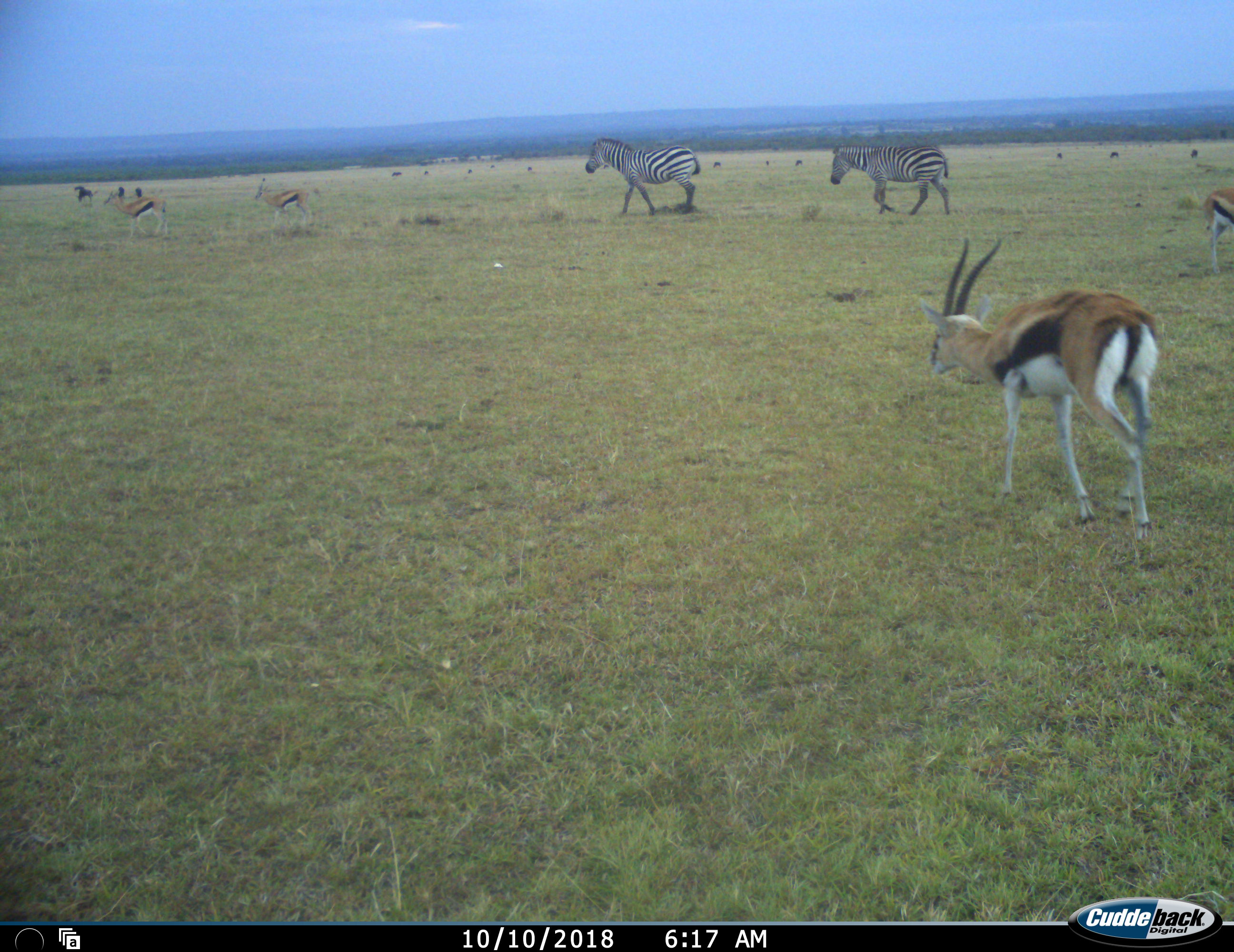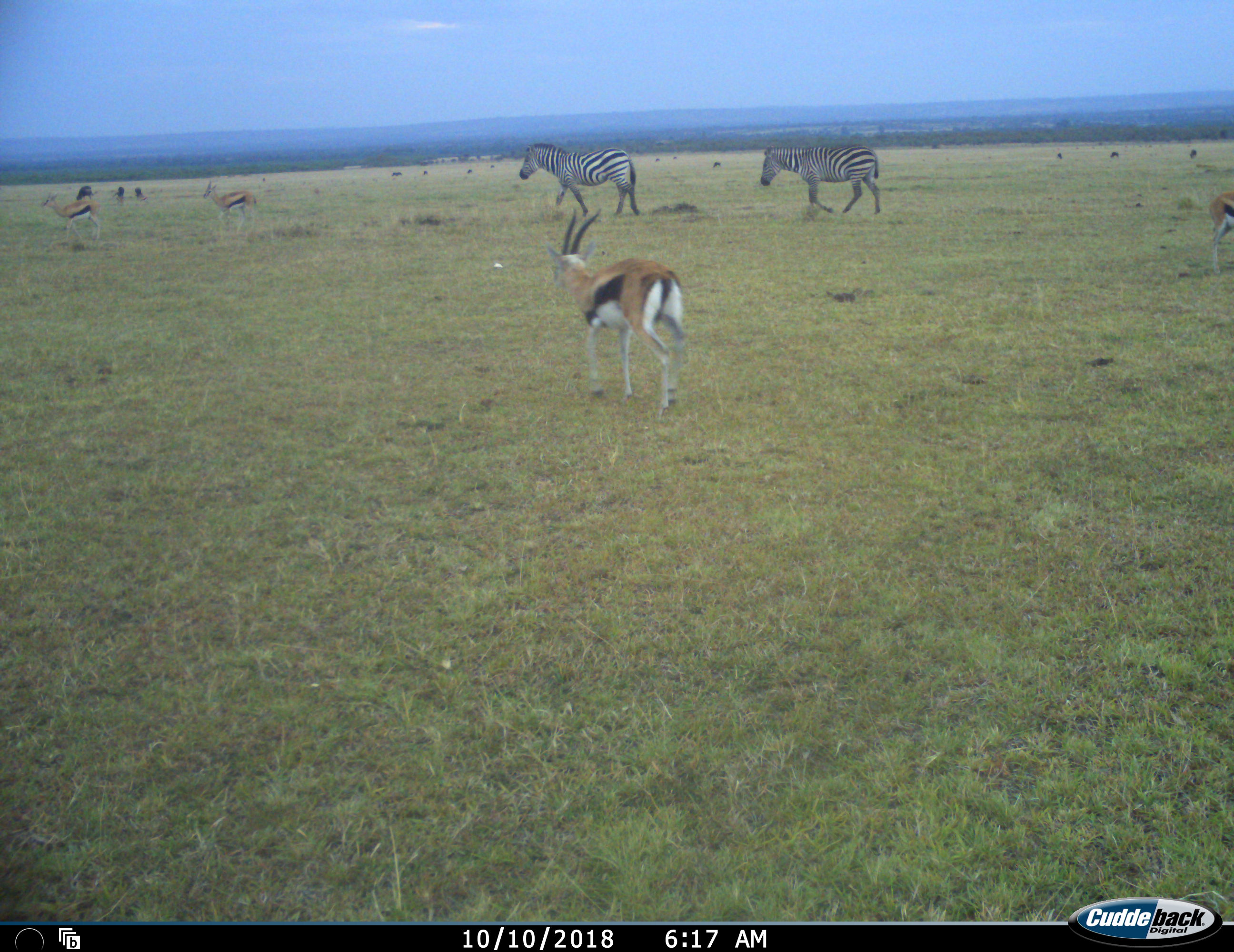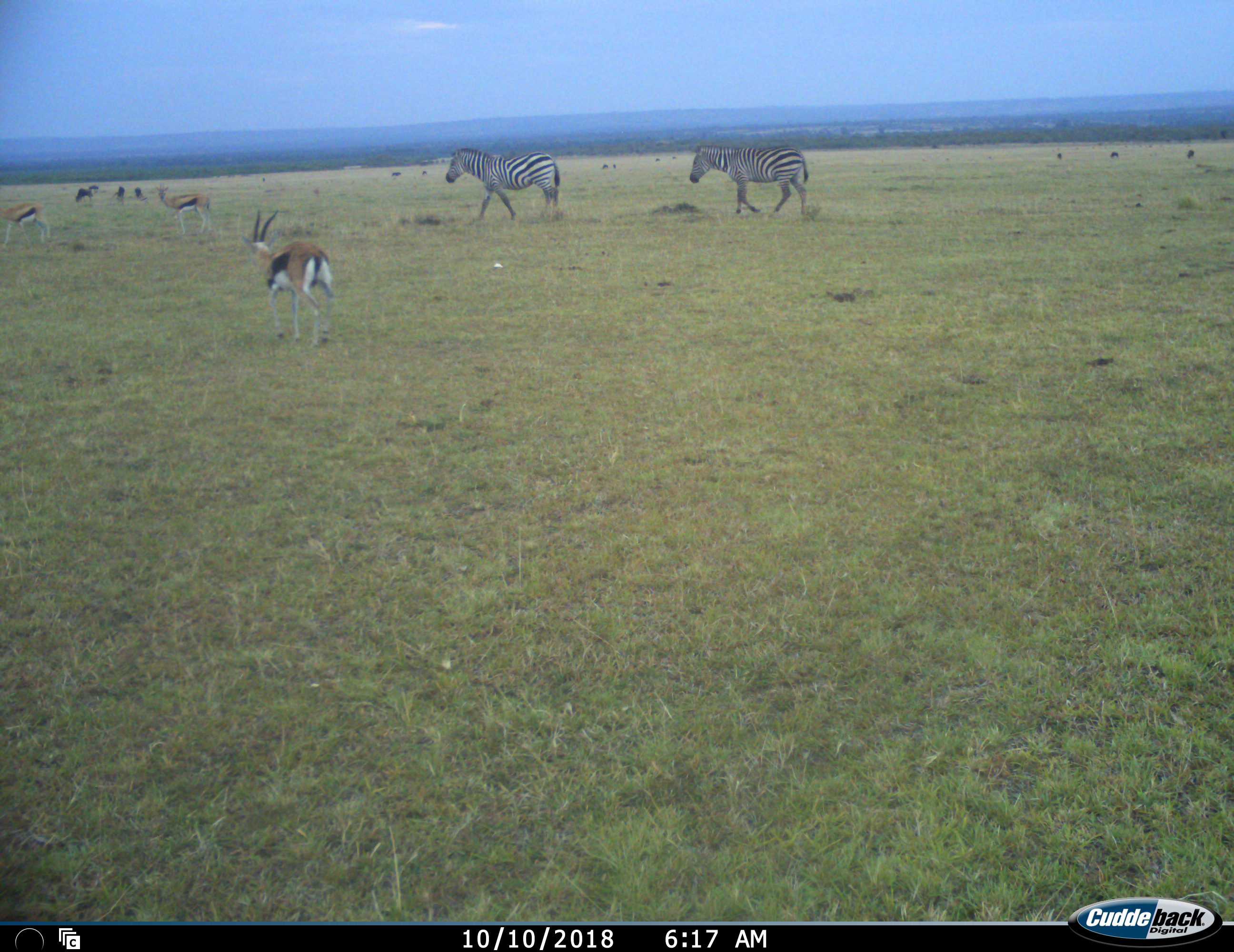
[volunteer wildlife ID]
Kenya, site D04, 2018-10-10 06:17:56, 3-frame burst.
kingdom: Animalia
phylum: Chordata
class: Mammalia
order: Artiodactyla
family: Bovidae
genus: Eudorcas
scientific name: Eudorcas thomsonii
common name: thomson's gazelle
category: gazellethomsons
Gazellethomsons (thomson's gazelle) (Eudorcas thomsonii), count 4. Behavior (volunteer vote fractions): standing 30%, resting 0%, moving 100%, interacting 10%. Young present (vote fraction): 0%. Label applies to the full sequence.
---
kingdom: Animalia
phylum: Chordata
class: Mammalia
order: Perissodactyla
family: Equidae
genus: Equus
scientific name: Equus quagga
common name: plains zebra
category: zebra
Zebra (plains zebra) (Equus quagga), count 2. Behavior (volunteer vote fractions): standing 10%, resting 0%, moving 100%, interacting 10%. Young present (vote fraction): 0%. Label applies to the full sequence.